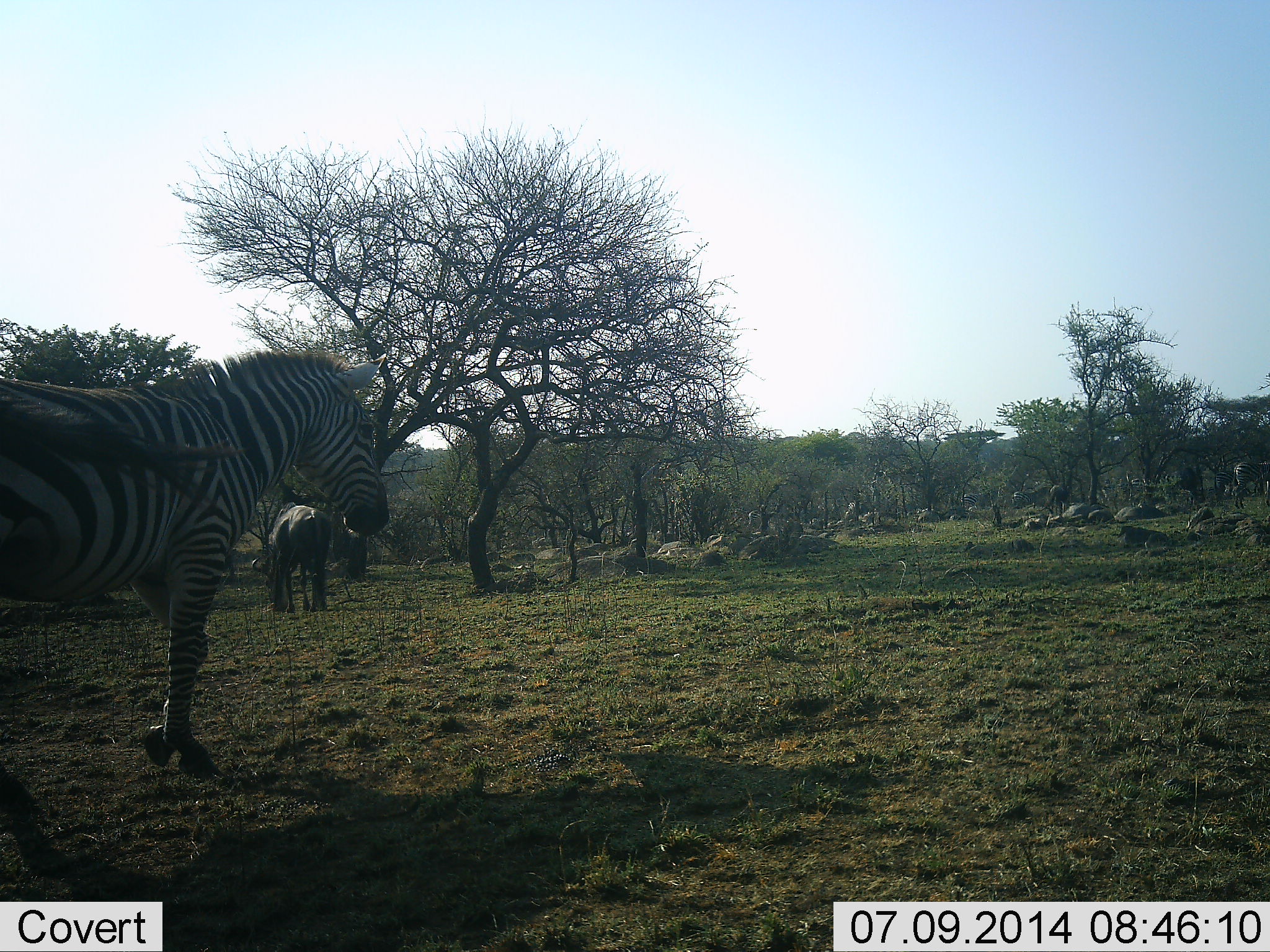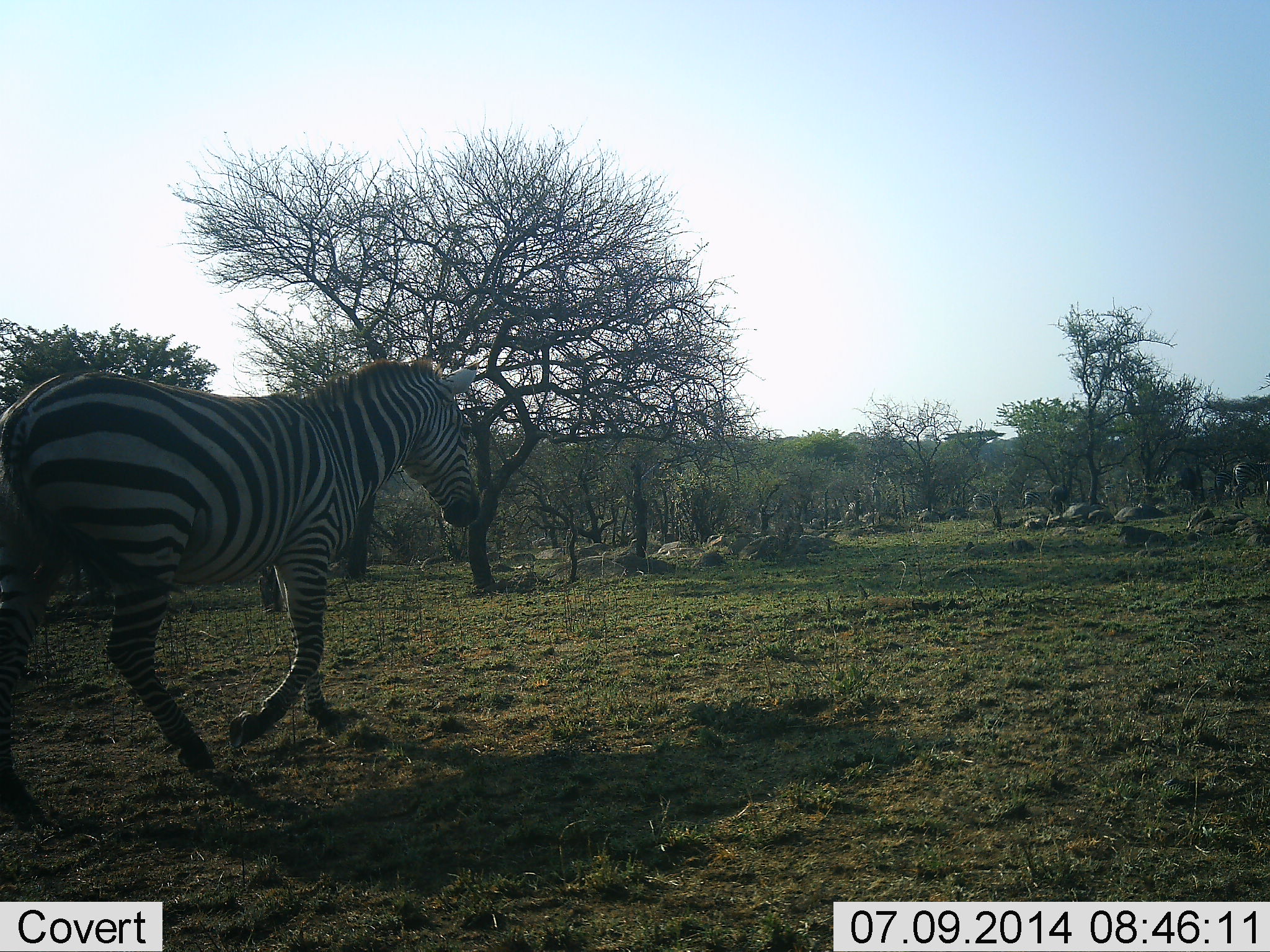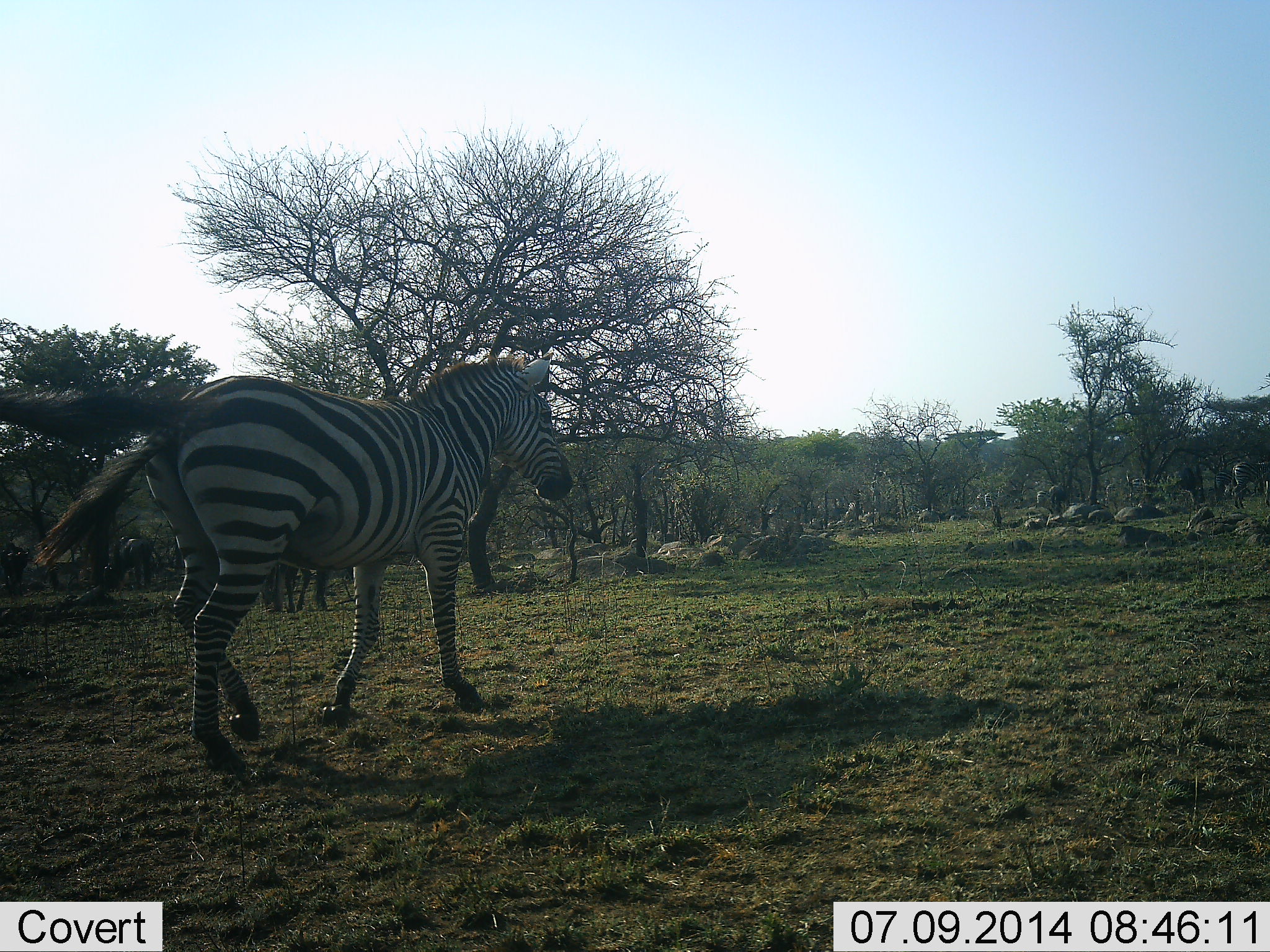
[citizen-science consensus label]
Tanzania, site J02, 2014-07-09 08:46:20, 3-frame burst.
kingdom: Animalia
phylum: Chordata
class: Mammalia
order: Perissodactyla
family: Equidae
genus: Equus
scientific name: Equus quagga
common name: plains zebra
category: zebra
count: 2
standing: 15%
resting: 0%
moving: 100%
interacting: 0%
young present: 0%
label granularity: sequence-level